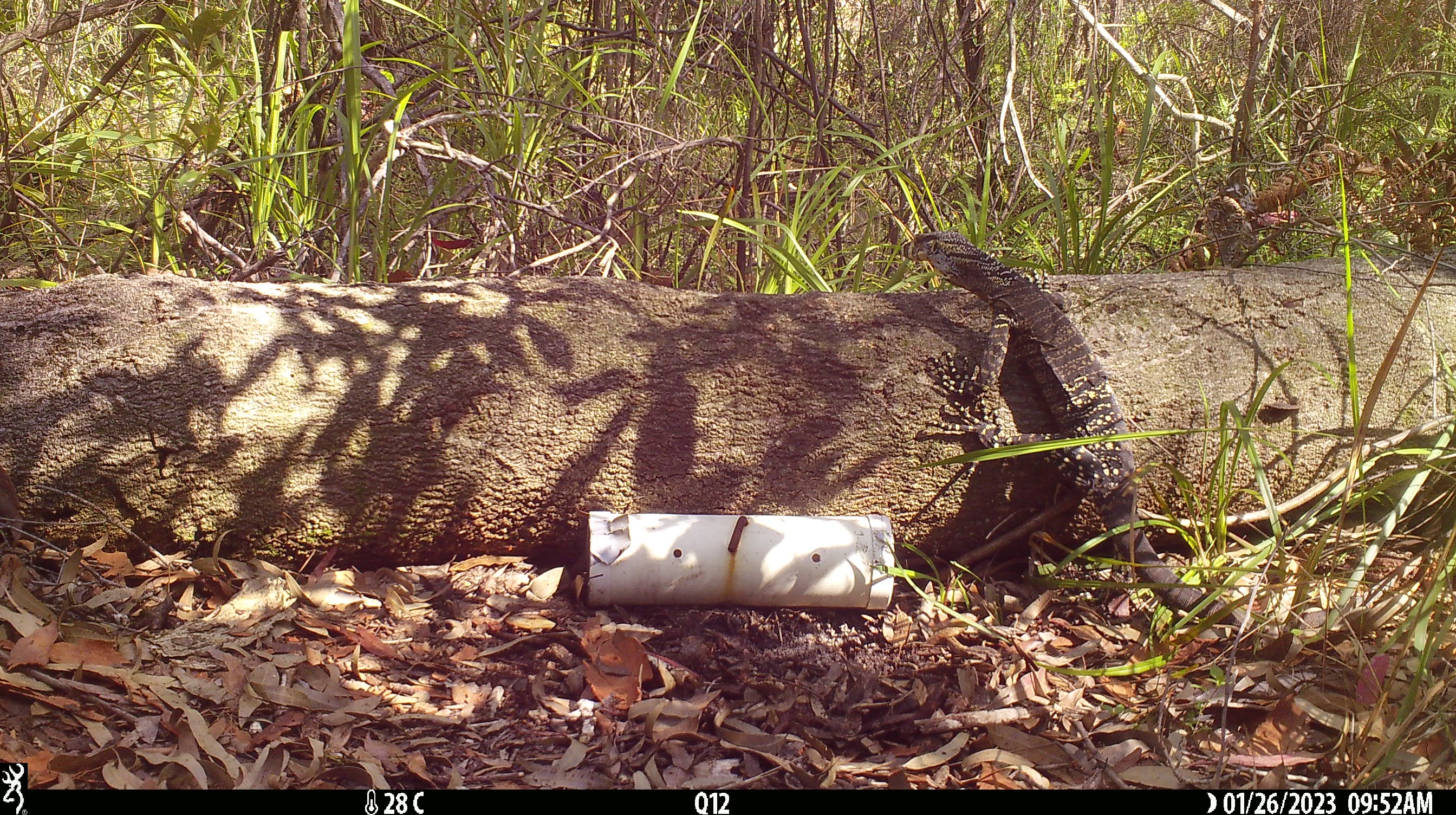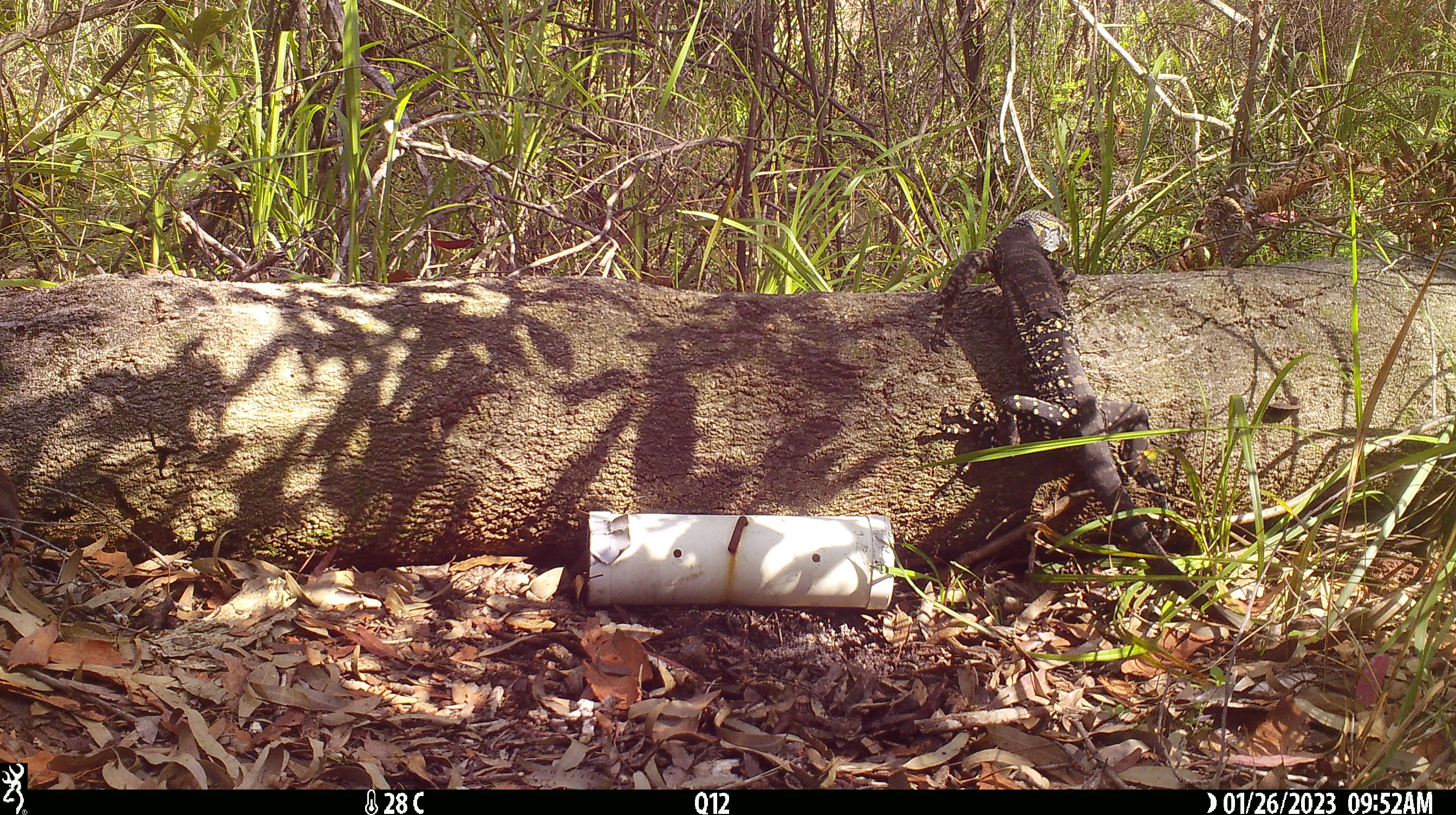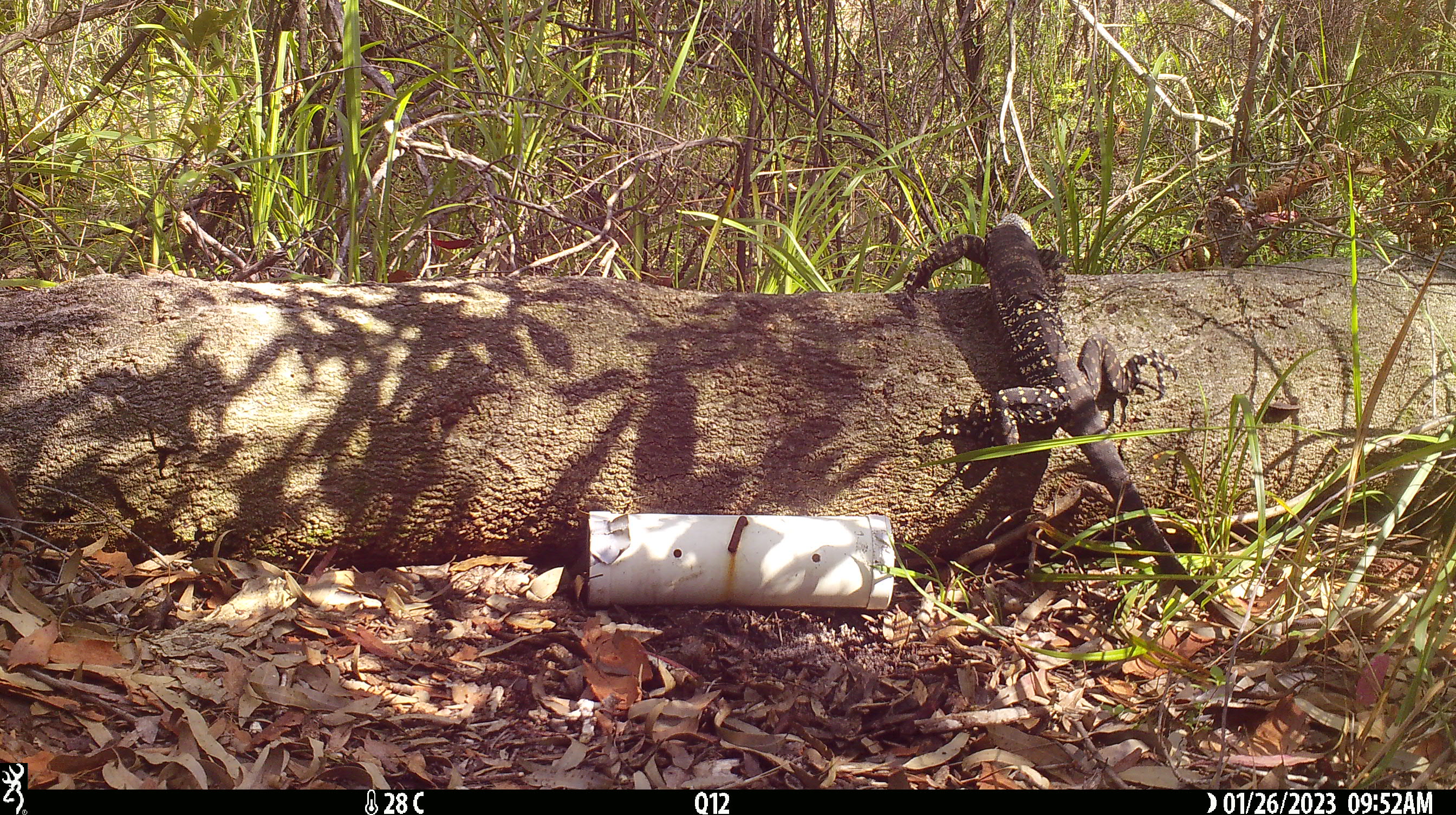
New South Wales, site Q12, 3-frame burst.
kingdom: Animalia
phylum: Chordata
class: Reptilia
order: Squamata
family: Varanidae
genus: Varanus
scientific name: Varanus varius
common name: lace monitor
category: goanna